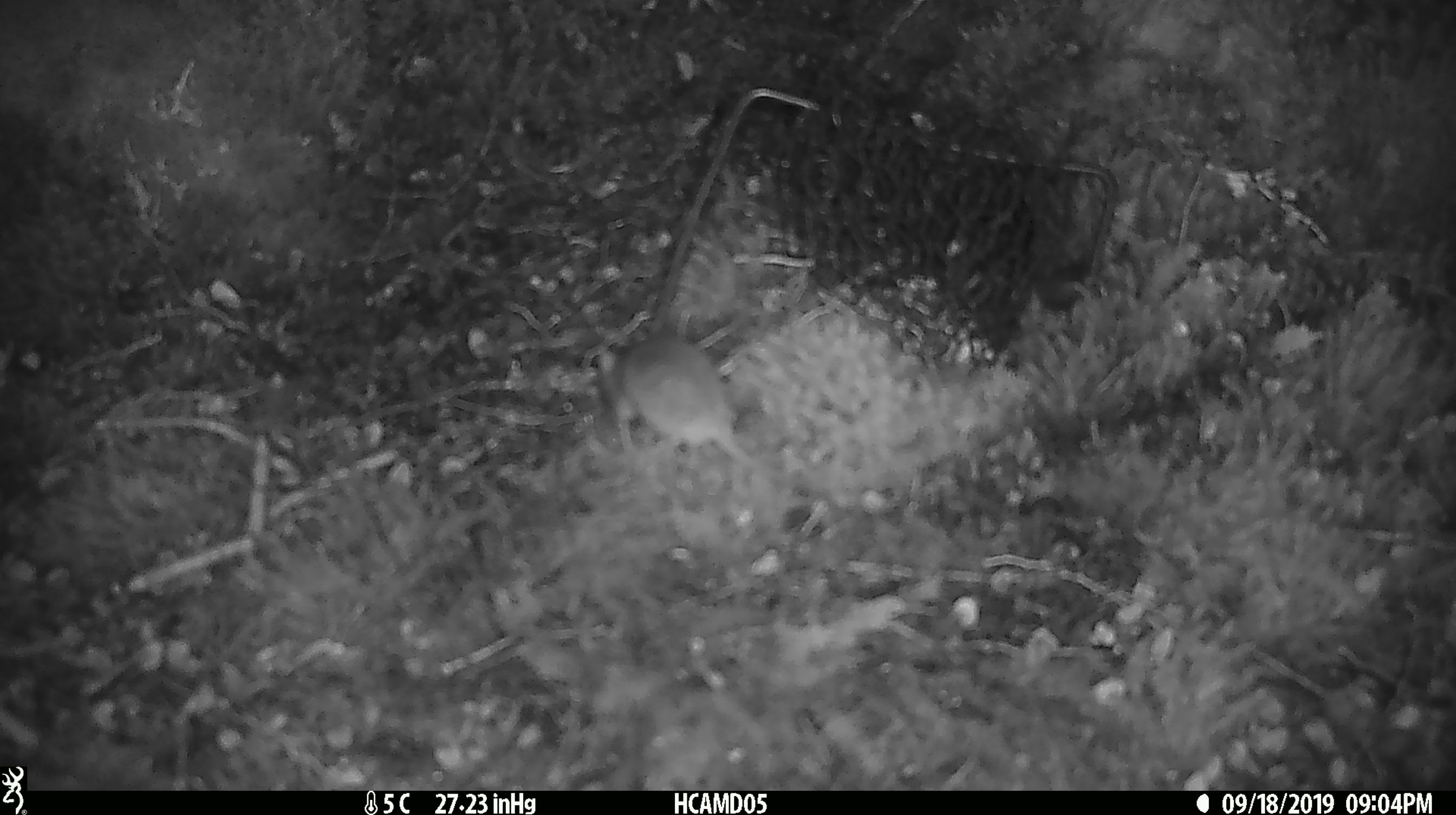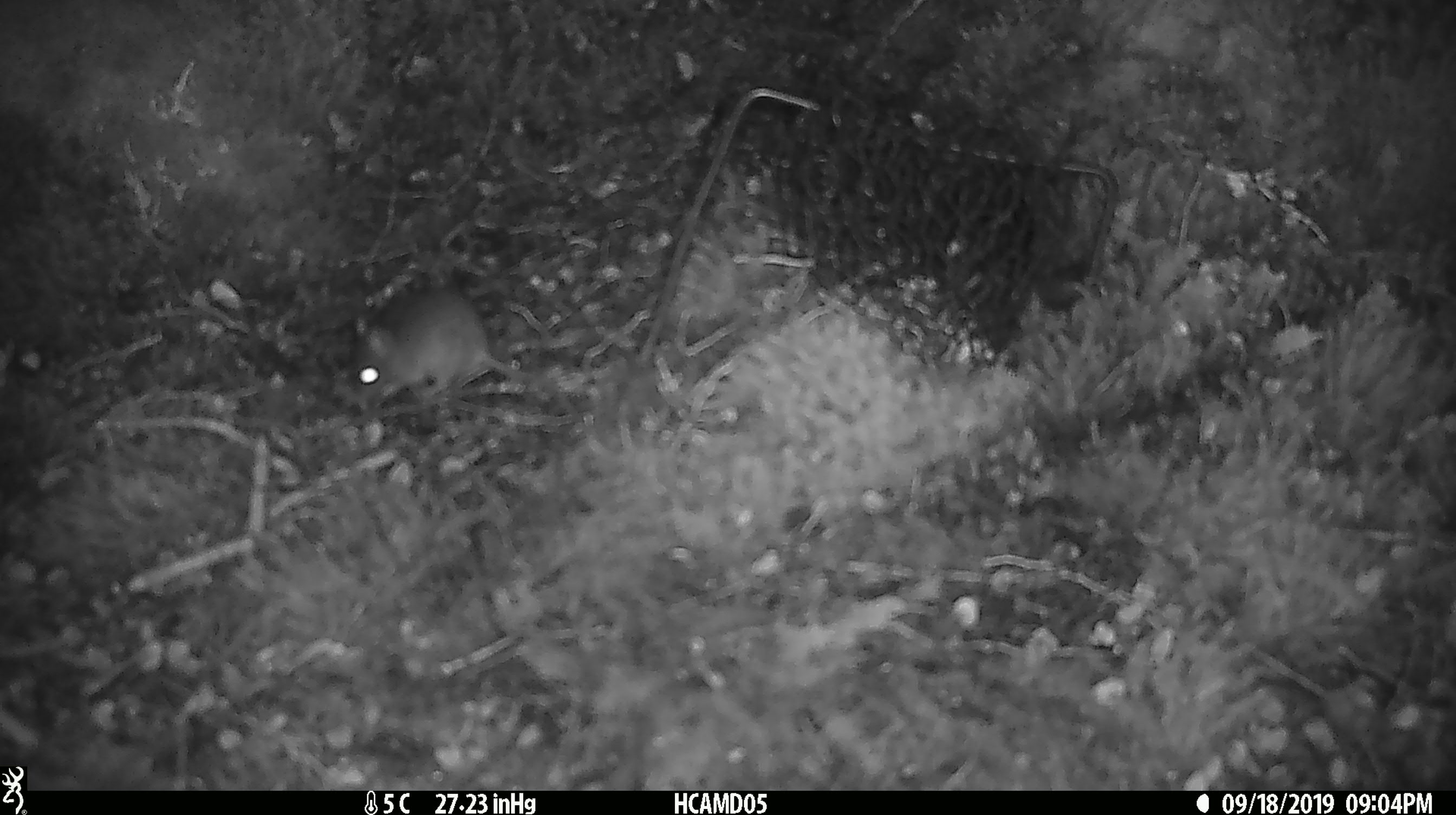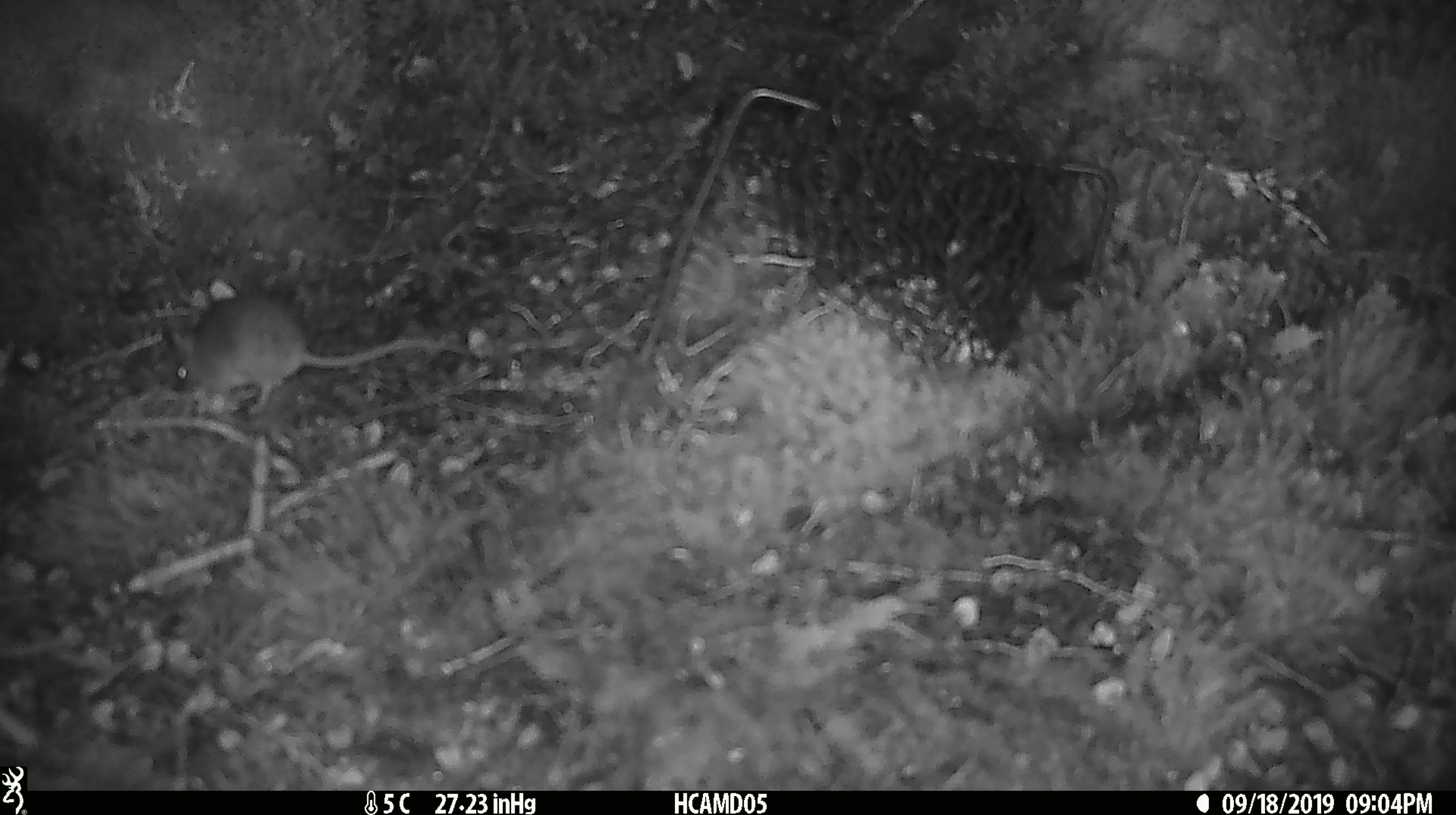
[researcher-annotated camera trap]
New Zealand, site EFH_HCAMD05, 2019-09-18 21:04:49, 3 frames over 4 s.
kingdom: Animalia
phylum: Chordata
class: Mammalia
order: Rodentia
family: Muridae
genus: Mus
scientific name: Mus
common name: mouse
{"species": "mouse (Mus)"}